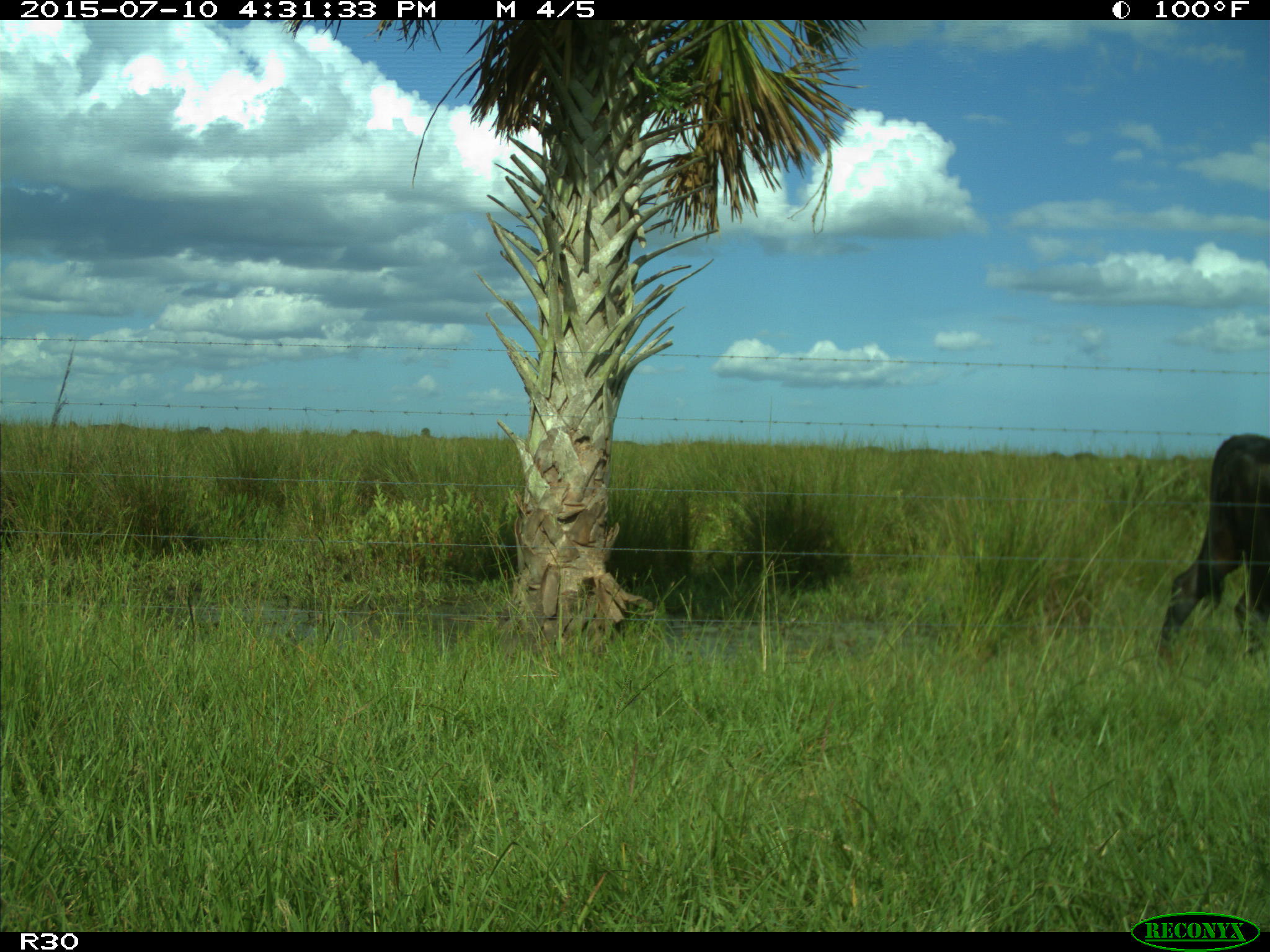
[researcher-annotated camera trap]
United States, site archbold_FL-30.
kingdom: Animalia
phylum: Chordata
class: Mammalia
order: Artiodactyla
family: Bovidae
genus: Bos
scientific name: Bos taurus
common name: domestic cow